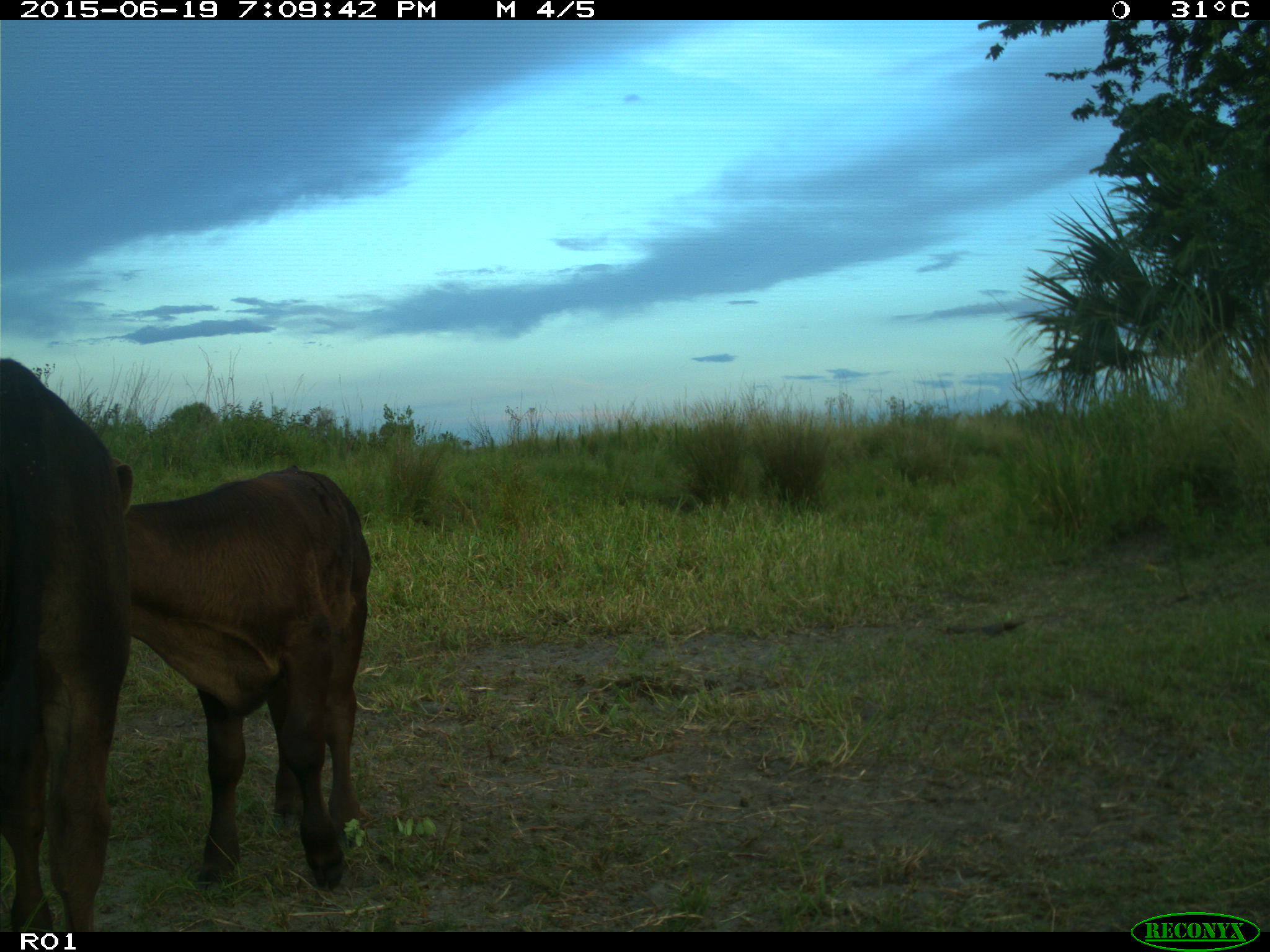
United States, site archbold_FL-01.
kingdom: Animalia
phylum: Chordata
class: Mammalia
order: Artiodactyla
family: Bovidae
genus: Bos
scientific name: Bos taurus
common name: domestic cow